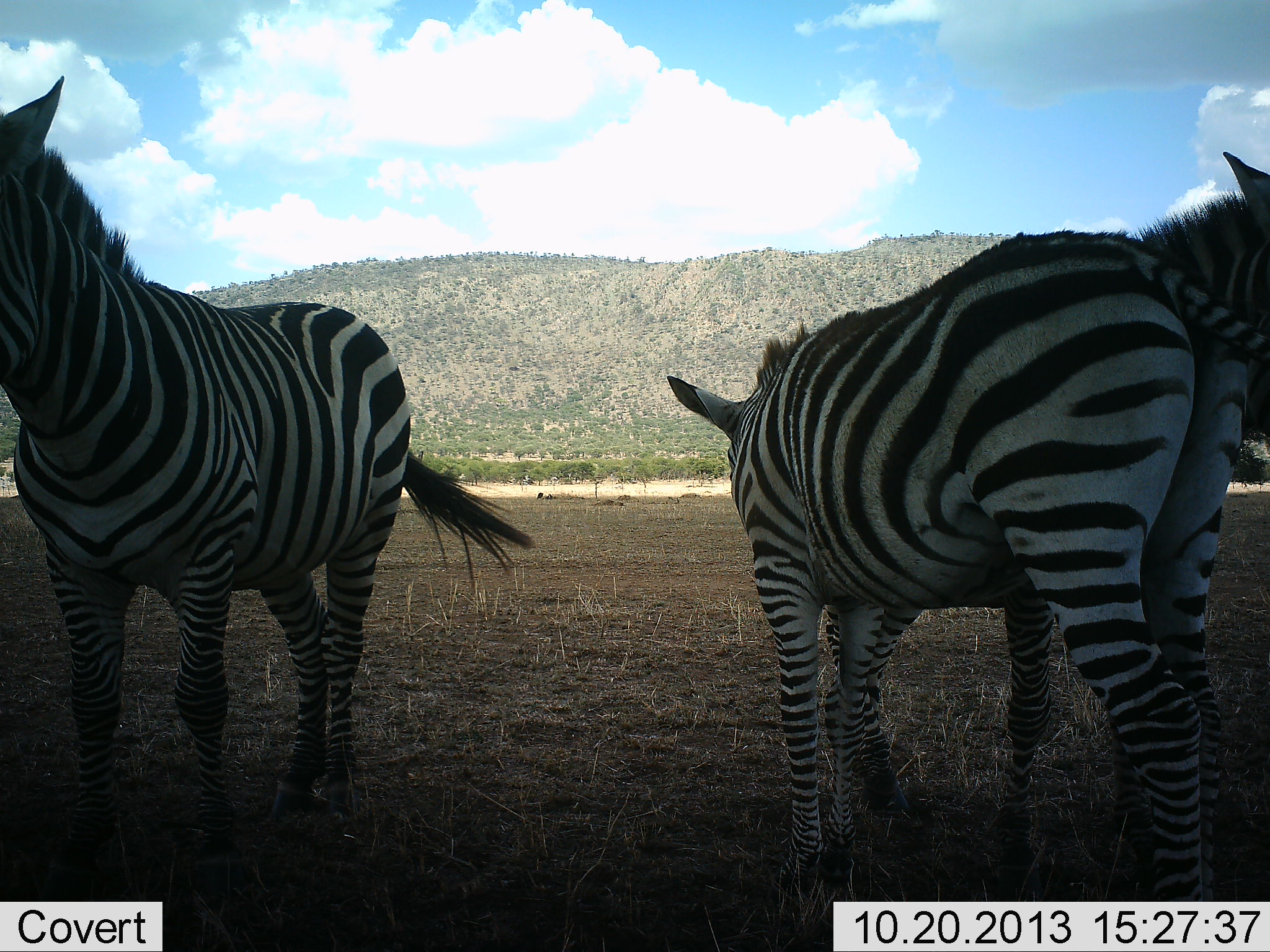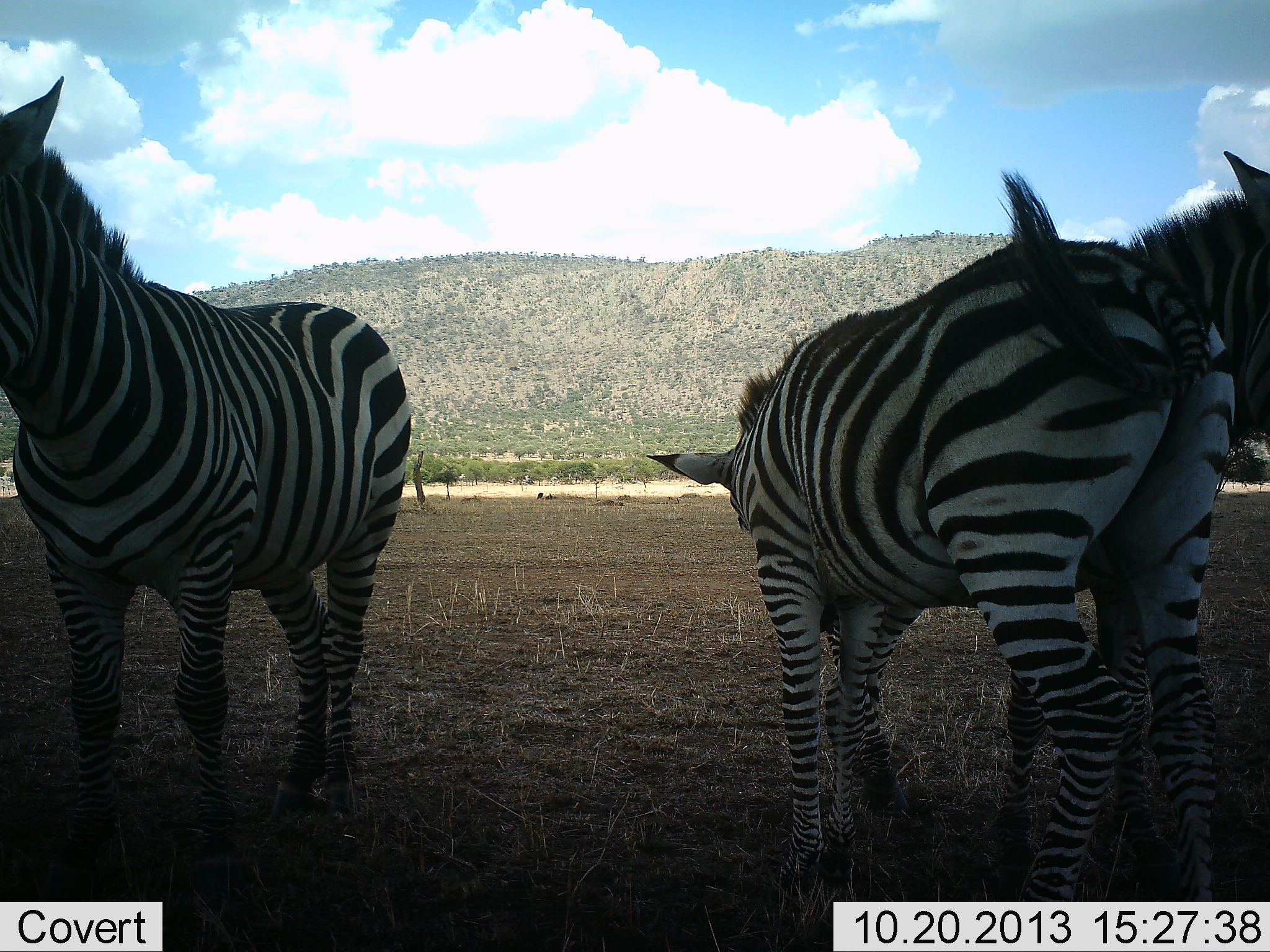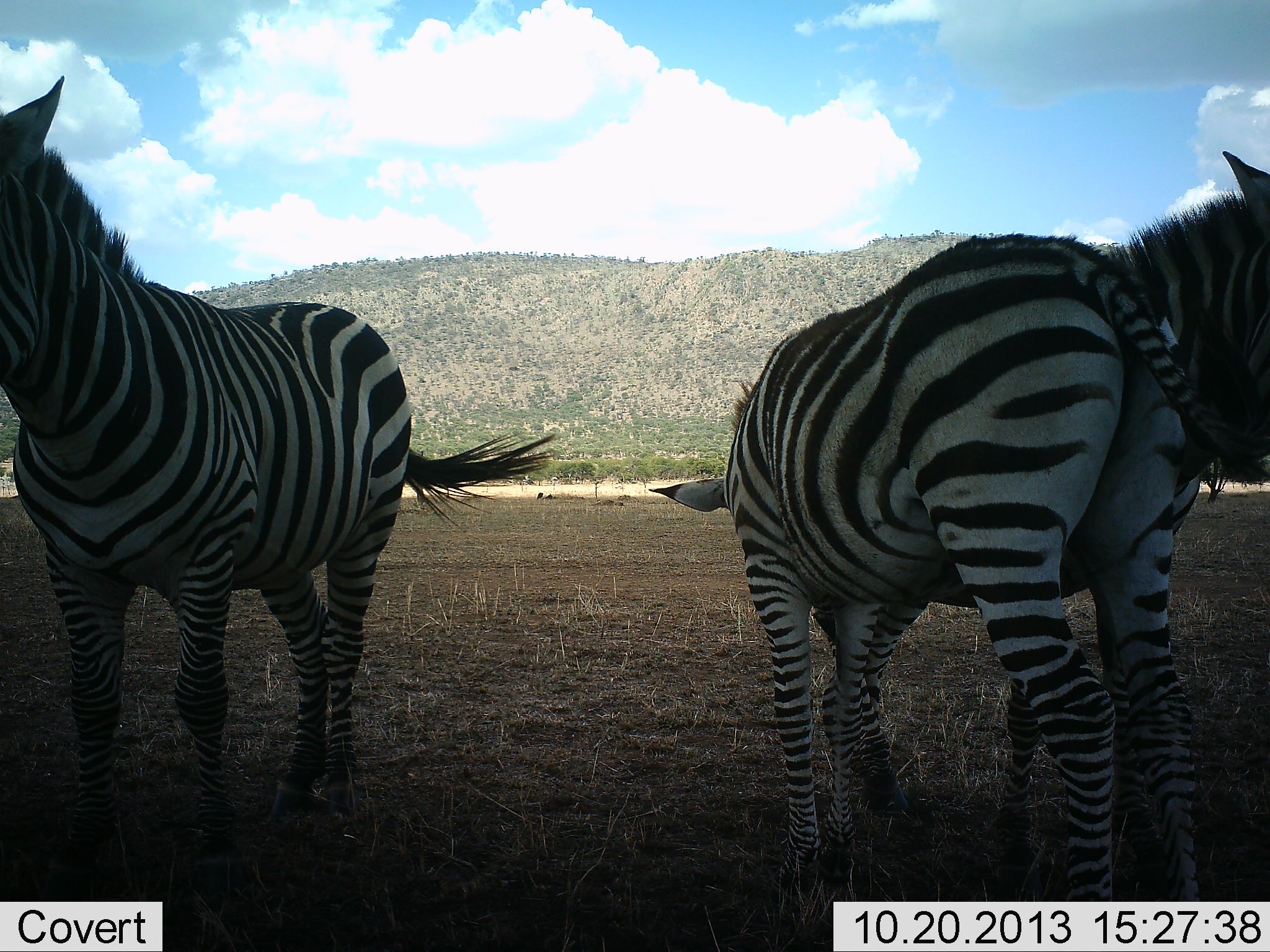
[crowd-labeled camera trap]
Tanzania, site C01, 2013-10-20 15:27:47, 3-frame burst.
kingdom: Animalia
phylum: Chordata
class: Mammalia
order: Perissodactyla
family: Equidae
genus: Equus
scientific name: Equus quagga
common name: plains zebra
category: zebra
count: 3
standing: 90%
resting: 0%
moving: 0%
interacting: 20%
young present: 30%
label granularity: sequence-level